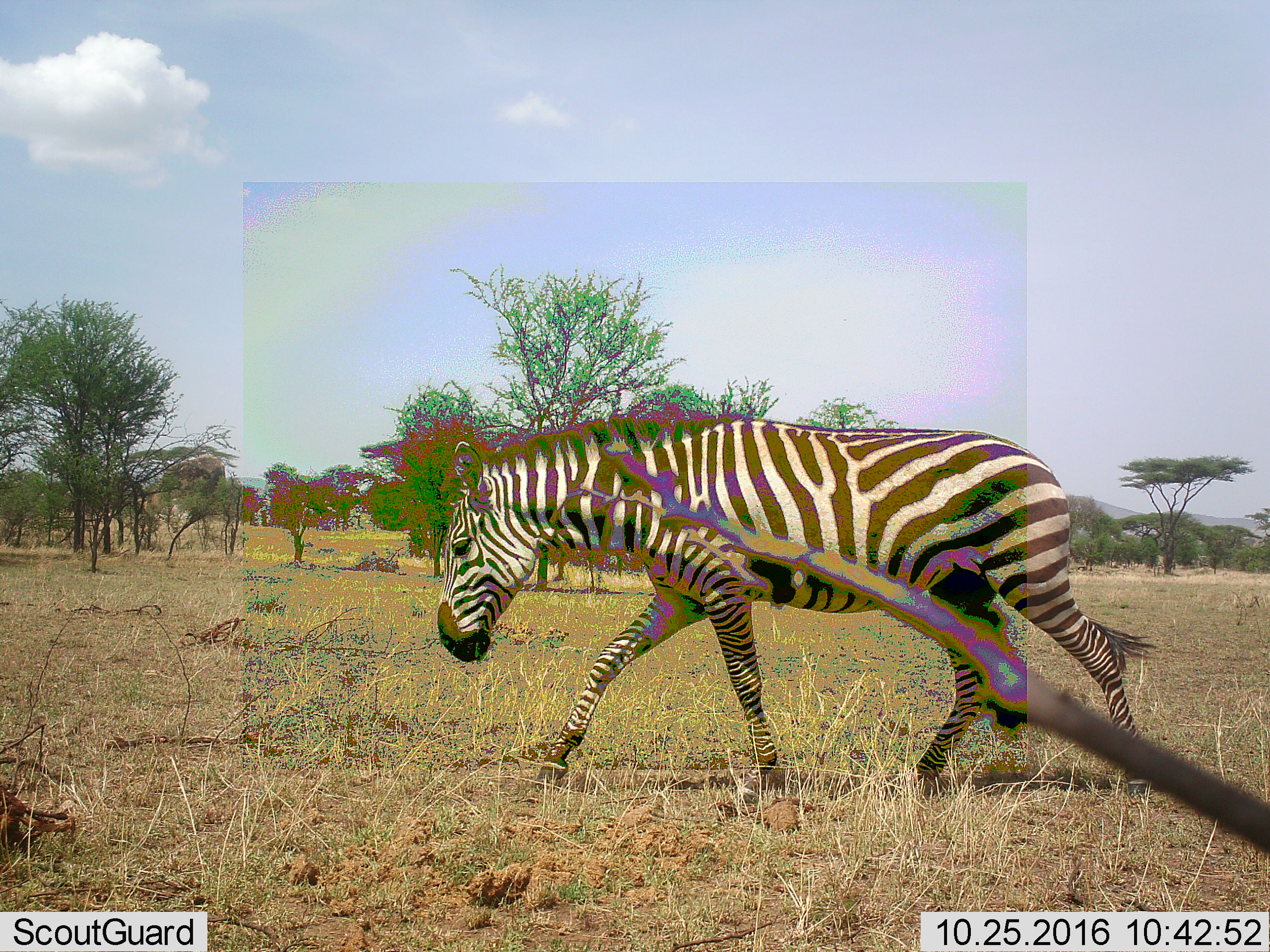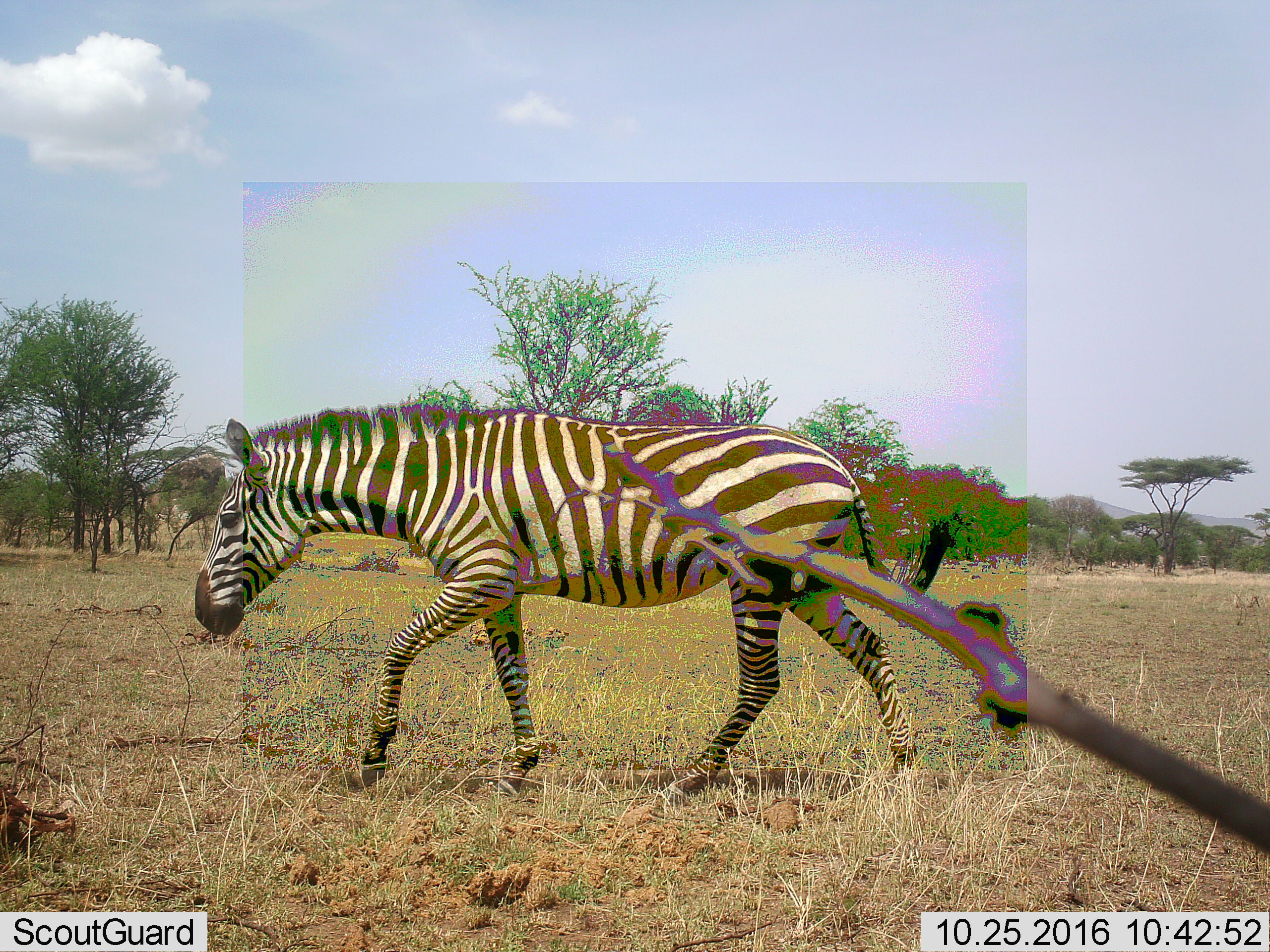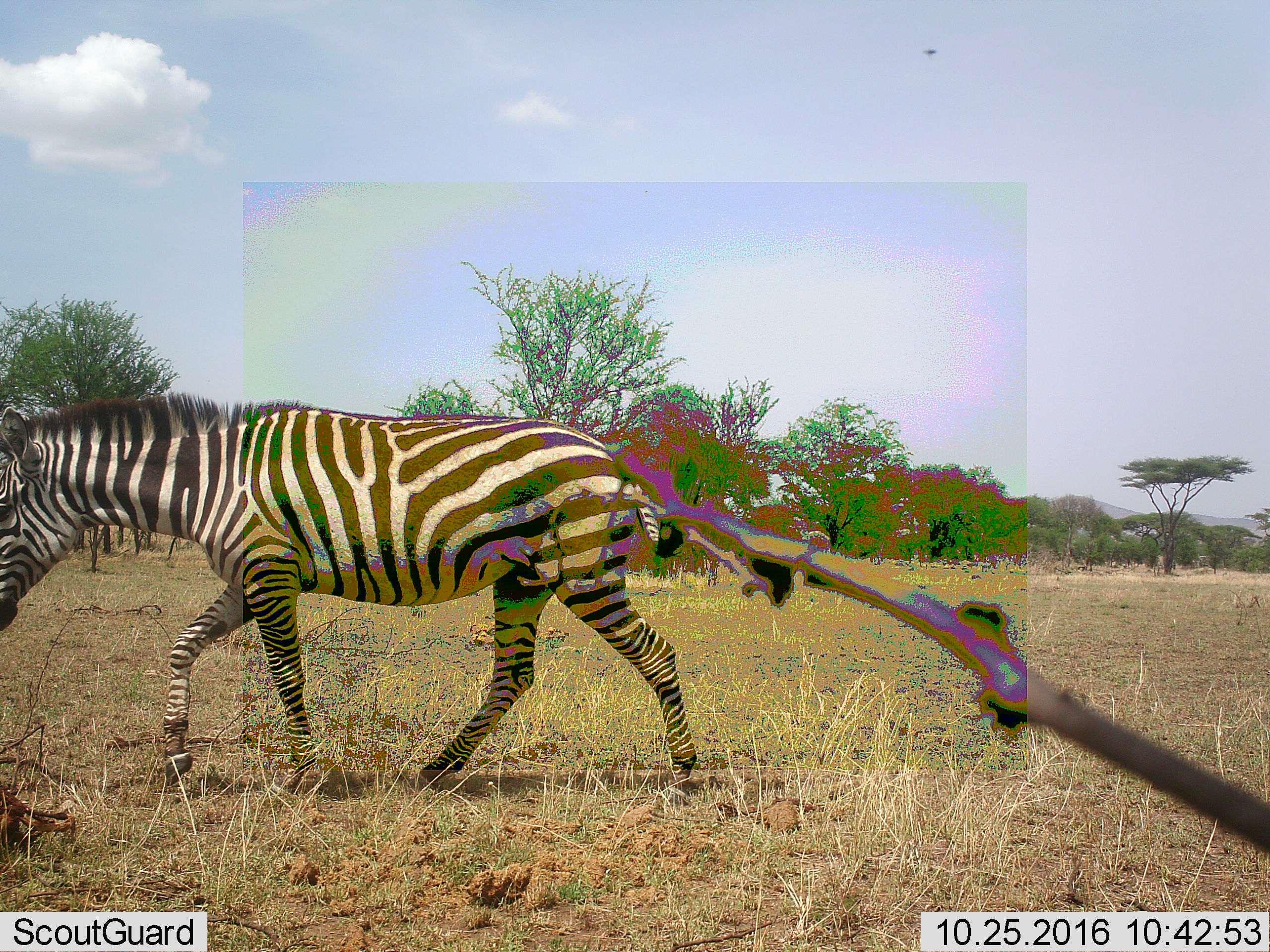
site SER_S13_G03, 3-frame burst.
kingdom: Animalia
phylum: Chordata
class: Mammalia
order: Perissodactyla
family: Equidae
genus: Equus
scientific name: Equus quagga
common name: plains zebra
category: zebraplains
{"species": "zebraplains (plains zebra) (Equus quagga)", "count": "1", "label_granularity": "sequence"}